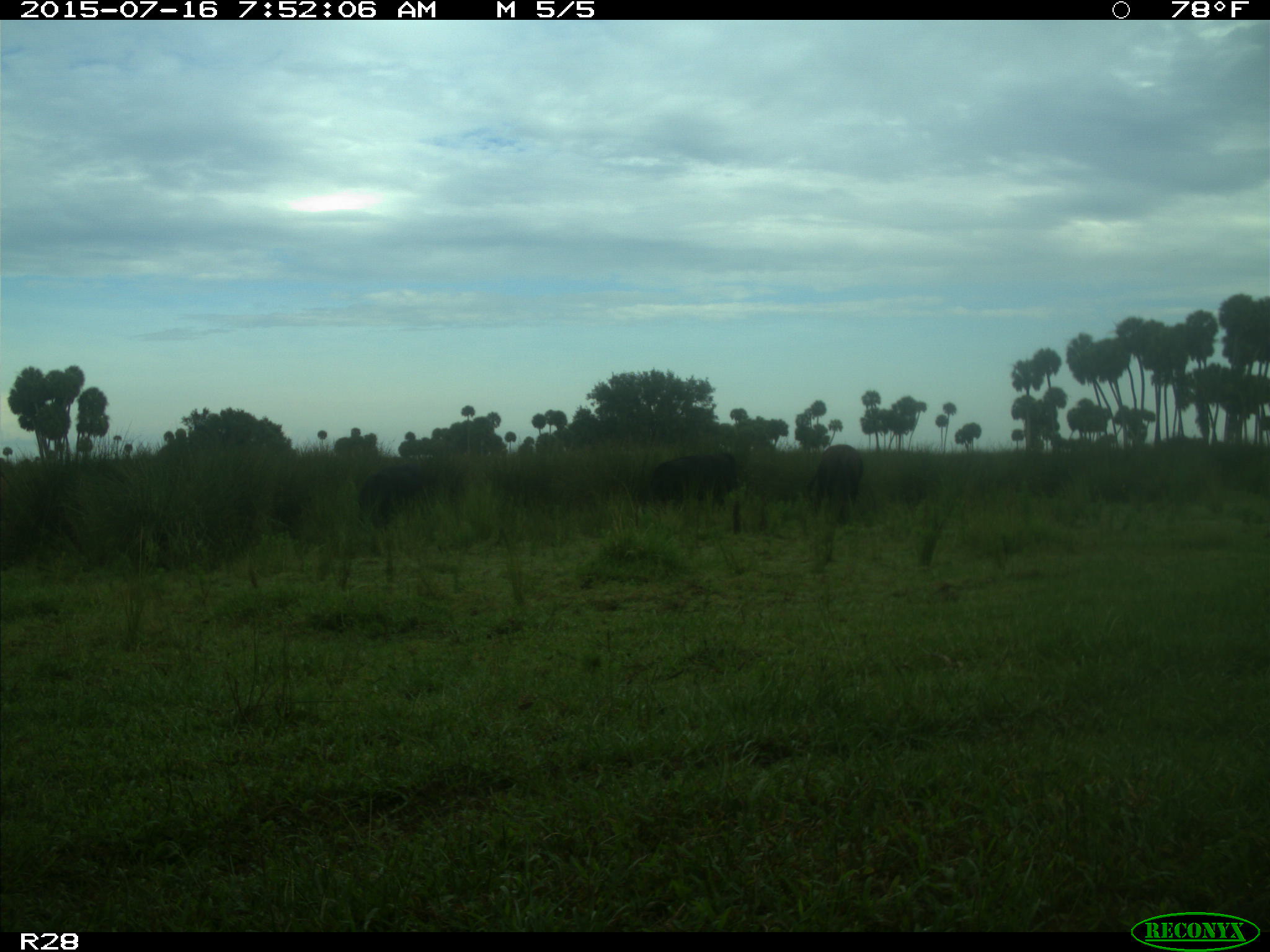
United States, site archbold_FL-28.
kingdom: Animalia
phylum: Chordata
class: Mammalia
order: Artiodactyla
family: Bovidae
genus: Bos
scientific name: Bos taurus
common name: domestic cow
Bos taurus (domestic cow).